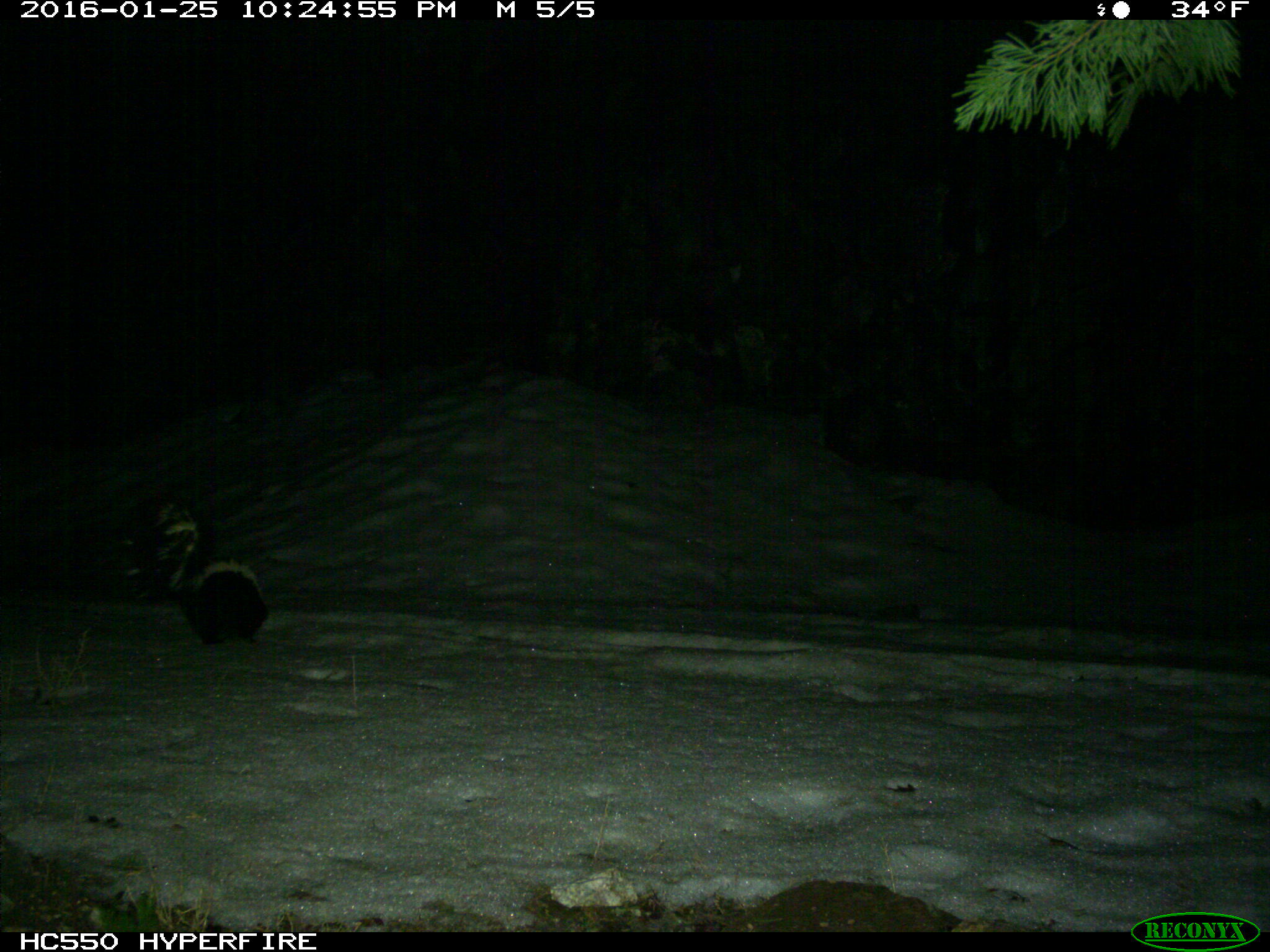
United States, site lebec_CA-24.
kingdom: Animalia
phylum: Chordata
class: Mammalia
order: Carnivora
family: Mephitidae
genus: Mephitis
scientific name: Mephitis mephitis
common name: striped skunk